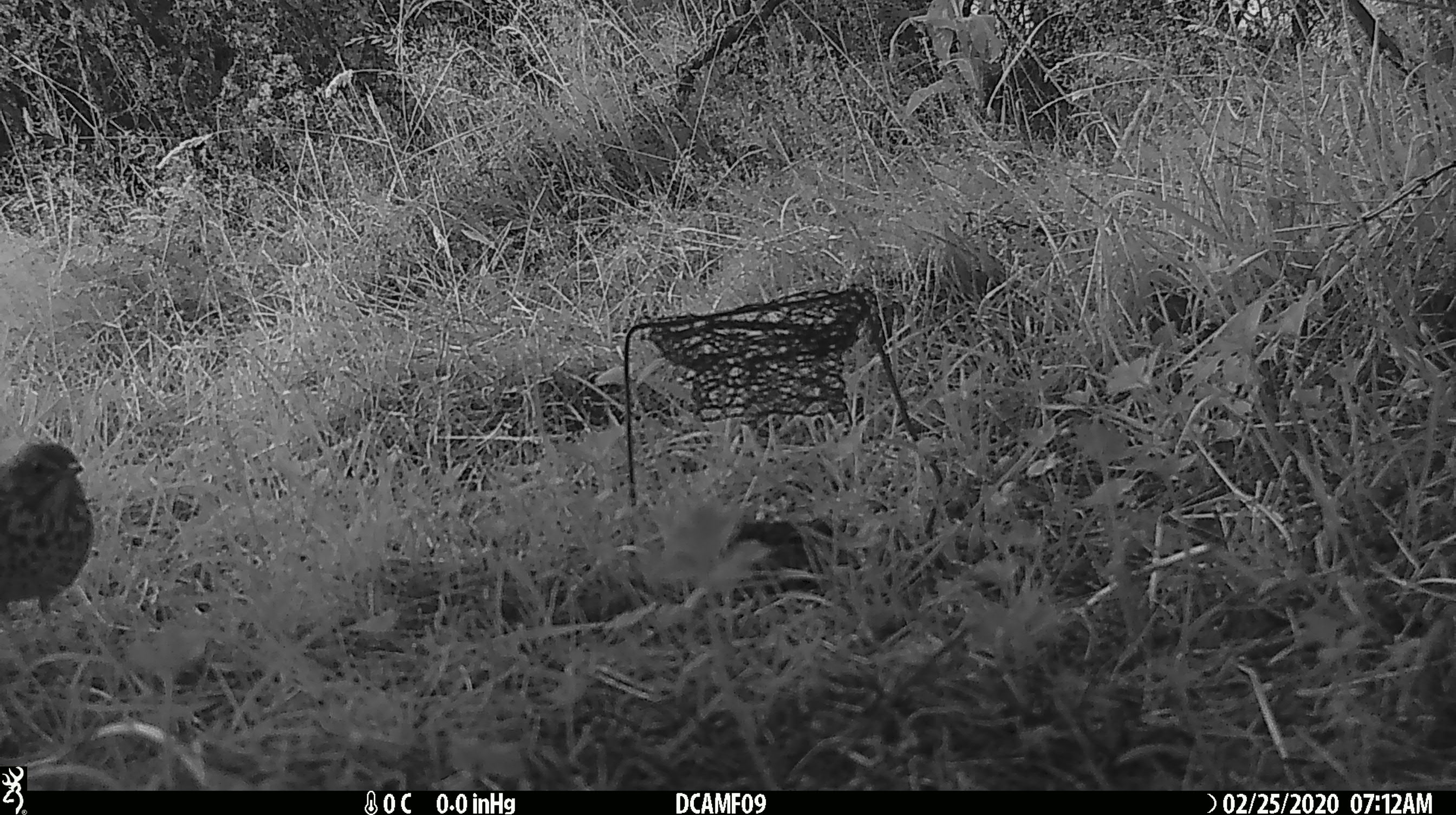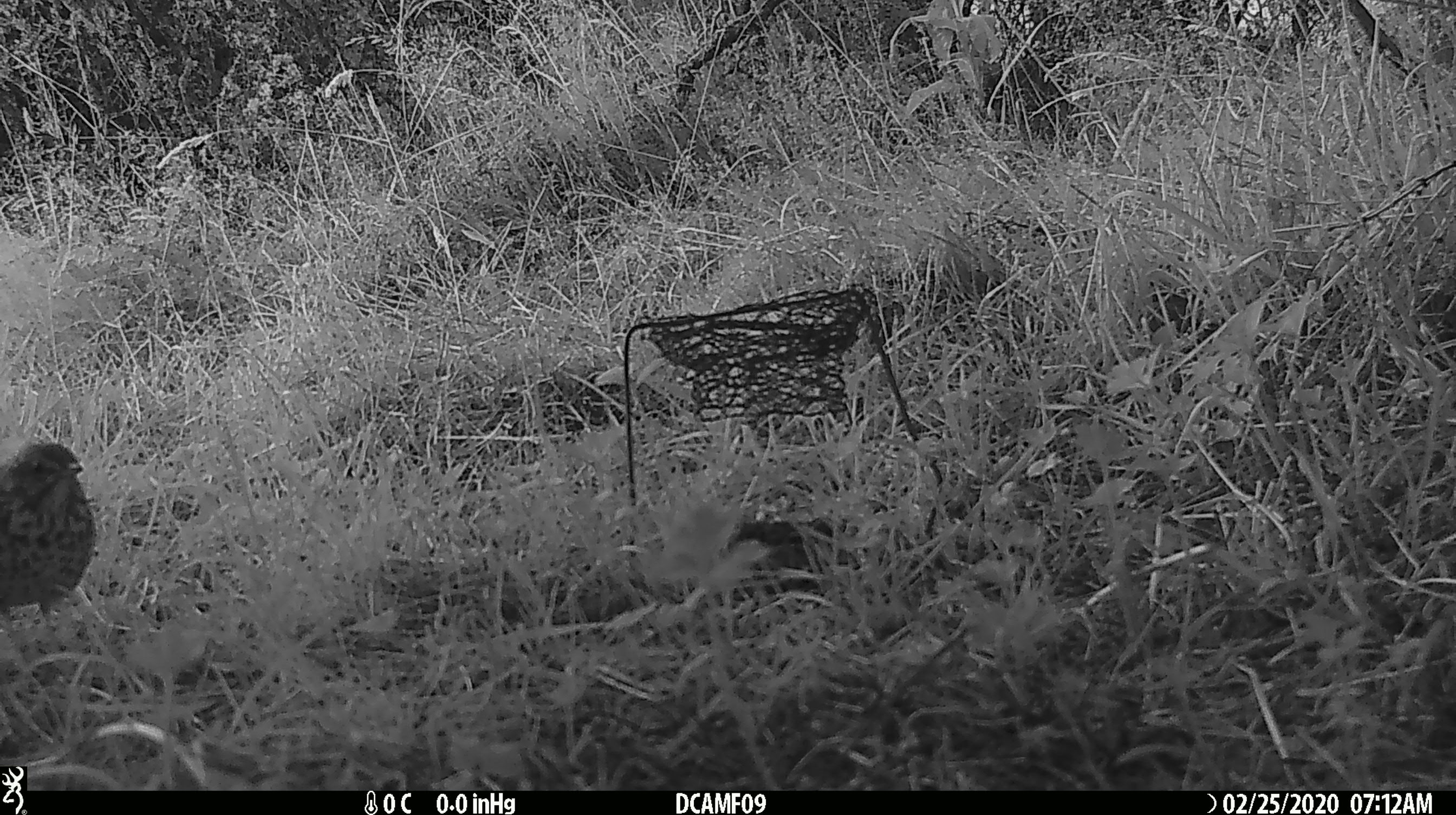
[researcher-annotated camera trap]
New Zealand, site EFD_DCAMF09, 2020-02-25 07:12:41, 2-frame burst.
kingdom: Animalia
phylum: Chordata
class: Aves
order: Passeriformes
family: Turdidae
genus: Turdus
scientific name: Turdus philomelos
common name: song thrush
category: thrush